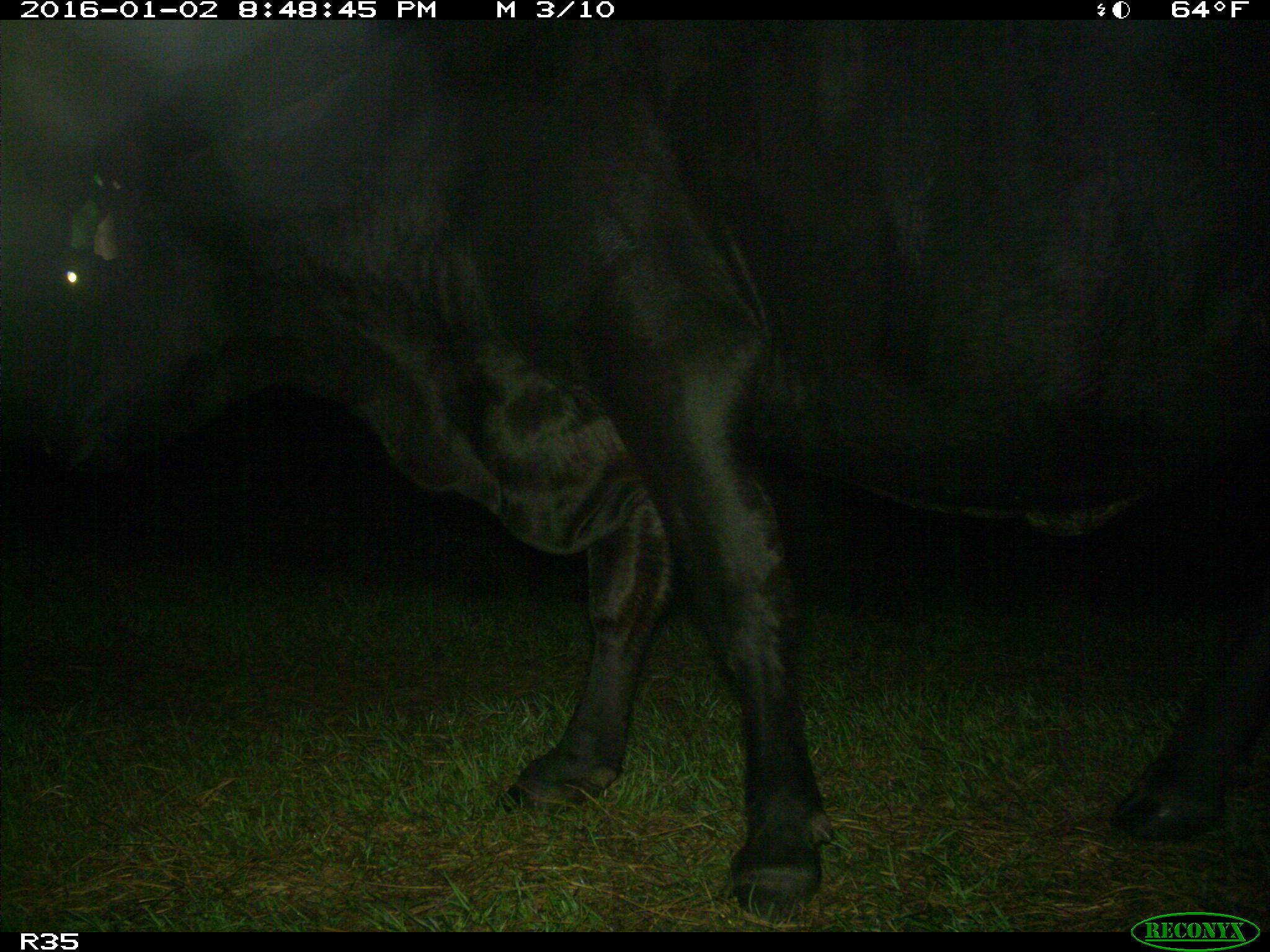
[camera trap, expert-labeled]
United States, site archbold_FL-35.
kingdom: Animalia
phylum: Chordata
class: Mammalia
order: Artiodactyla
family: Bovidae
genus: Bos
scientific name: Bos taurus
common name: domestic cow